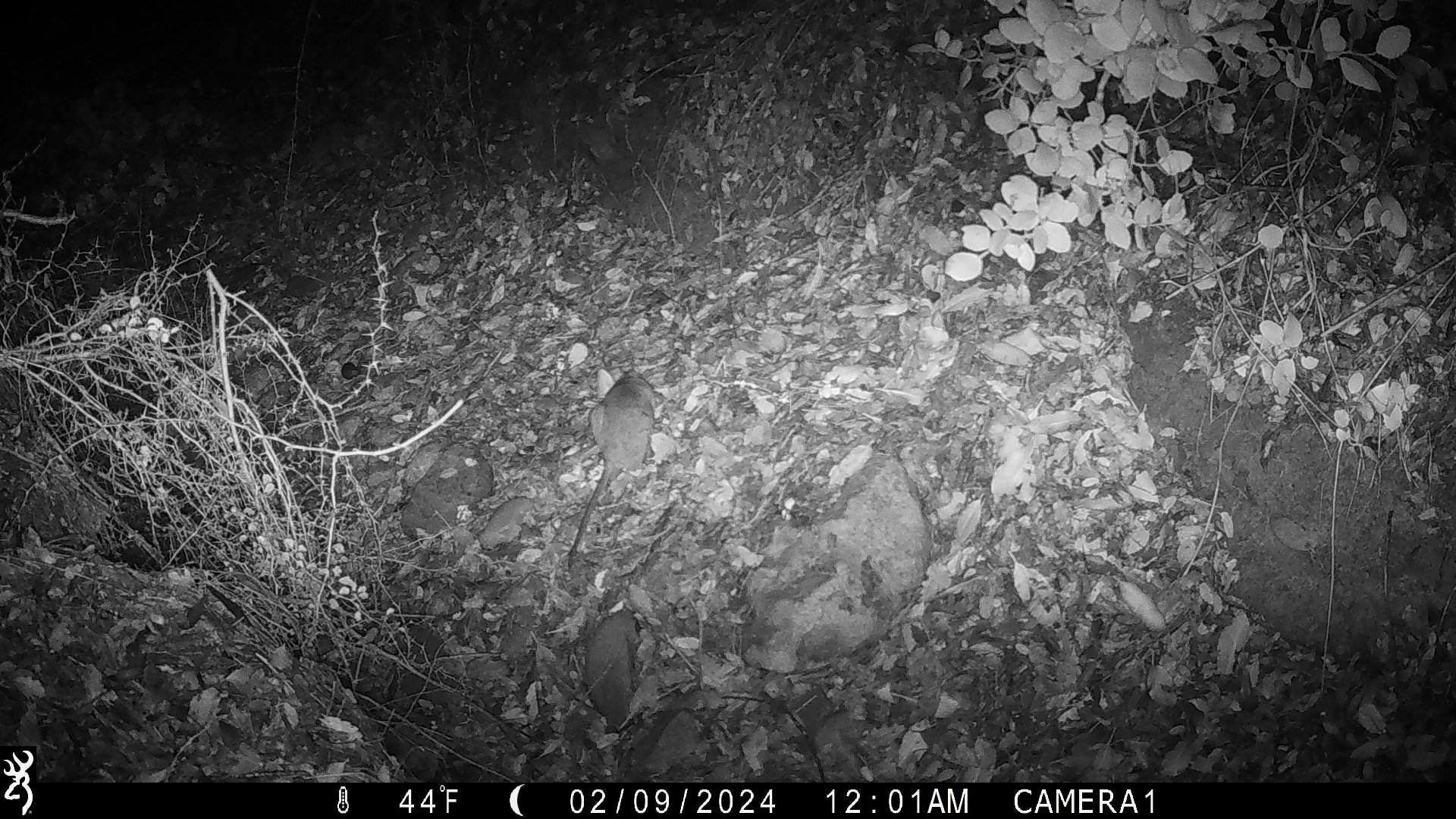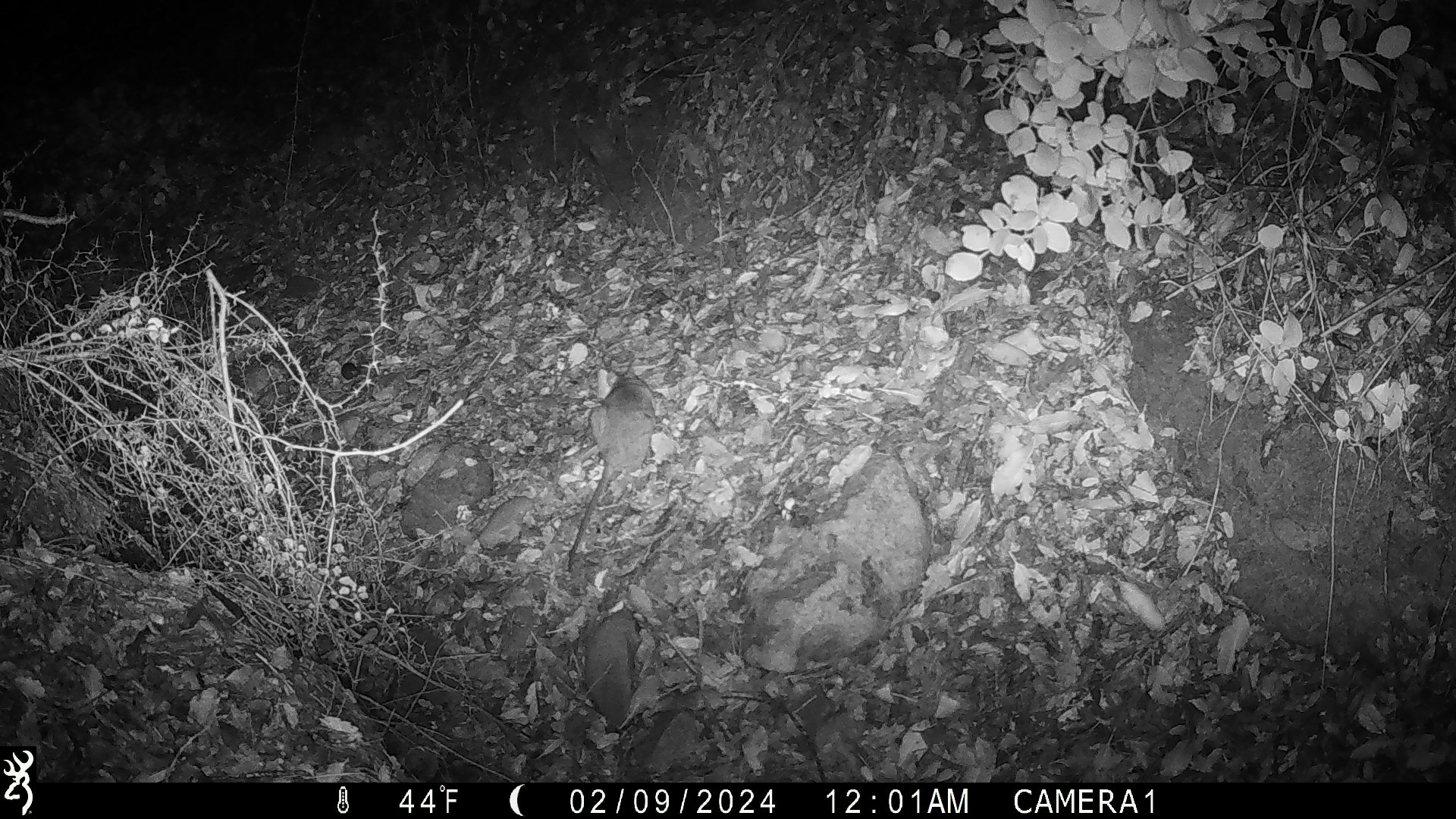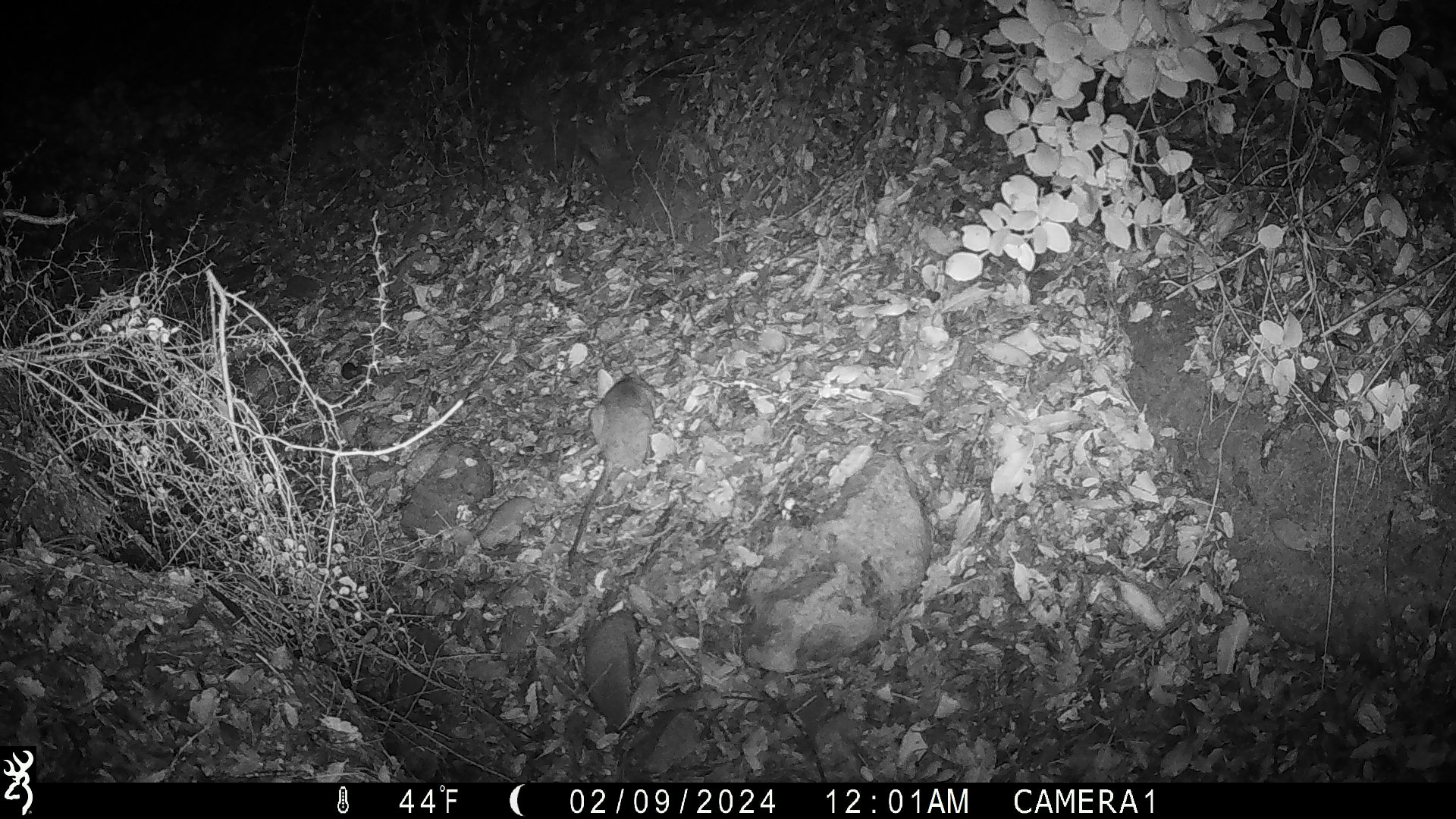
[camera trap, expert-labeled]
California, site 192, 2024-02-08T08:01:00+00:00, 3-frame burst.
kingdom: Animalia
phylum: Chordata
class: Mammalia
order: Rodentia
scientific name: Rodentia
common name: mouse or rat